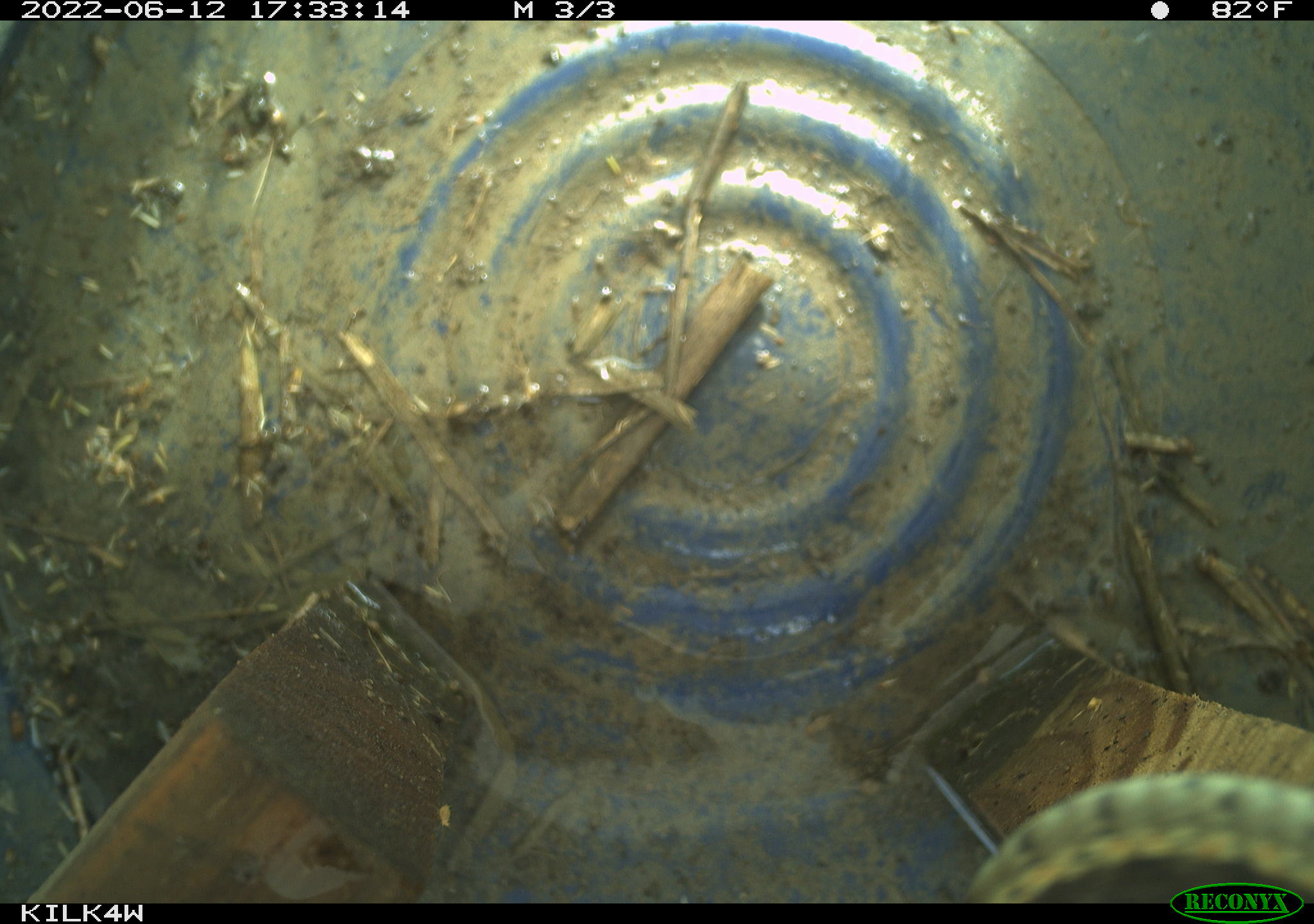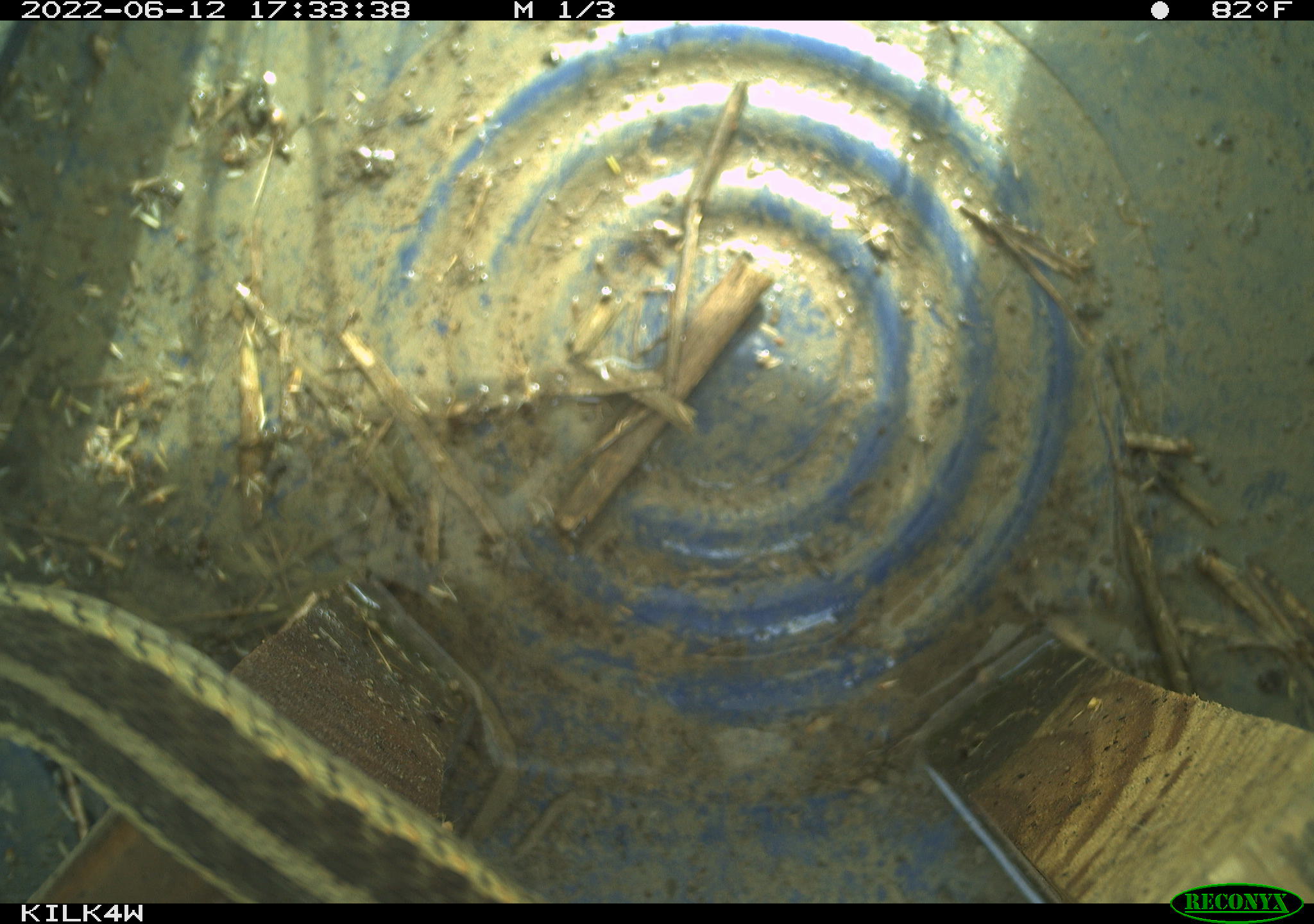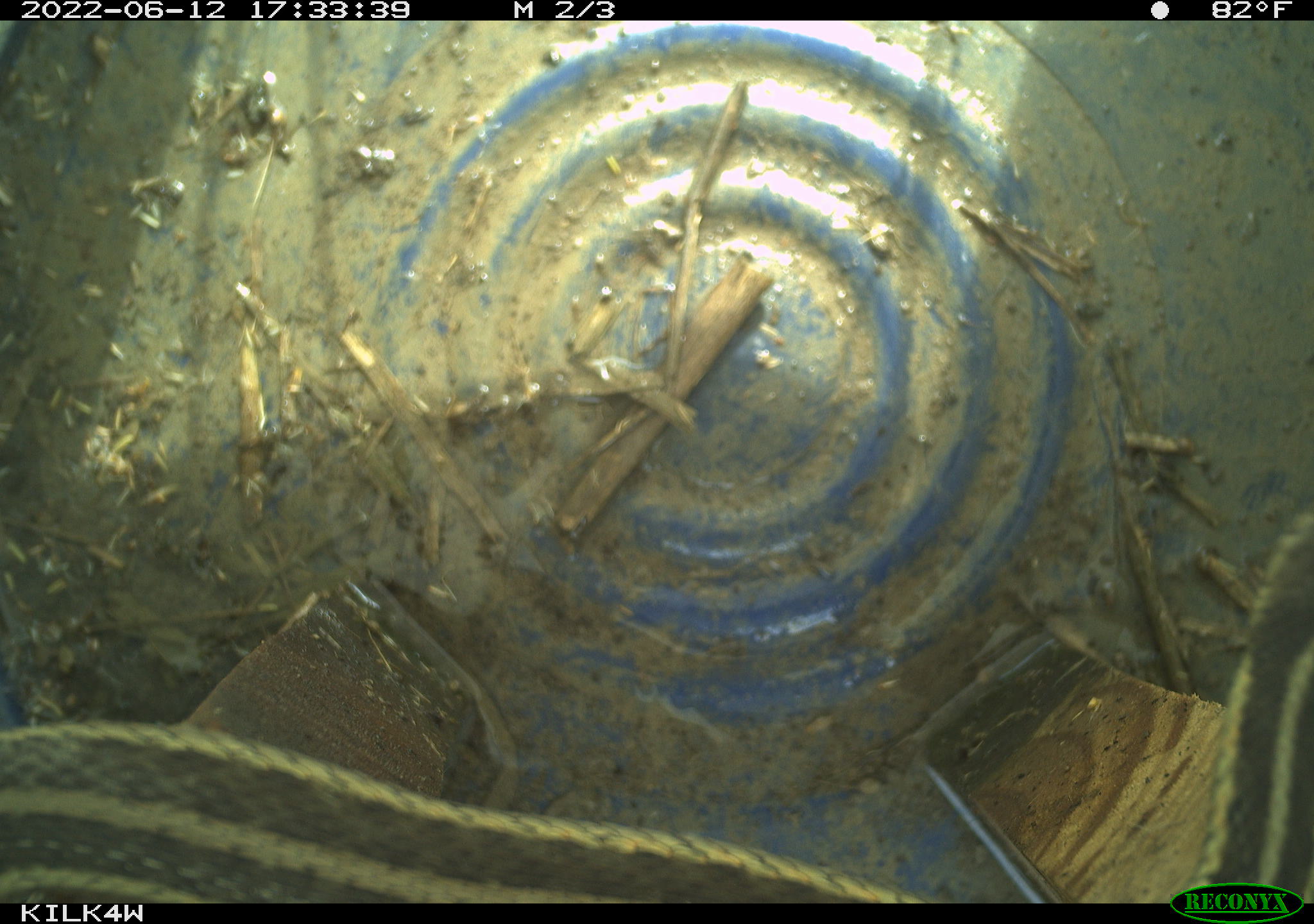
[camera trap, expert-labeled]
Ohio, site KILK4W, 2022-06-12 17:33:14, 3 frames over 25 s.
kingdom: Animalia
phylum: Chordata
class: Reptilia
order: Squamata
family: Colubridae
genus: Thamnophis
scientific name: Thamnophis sirtalis sirtalis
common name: eastern gartersnake